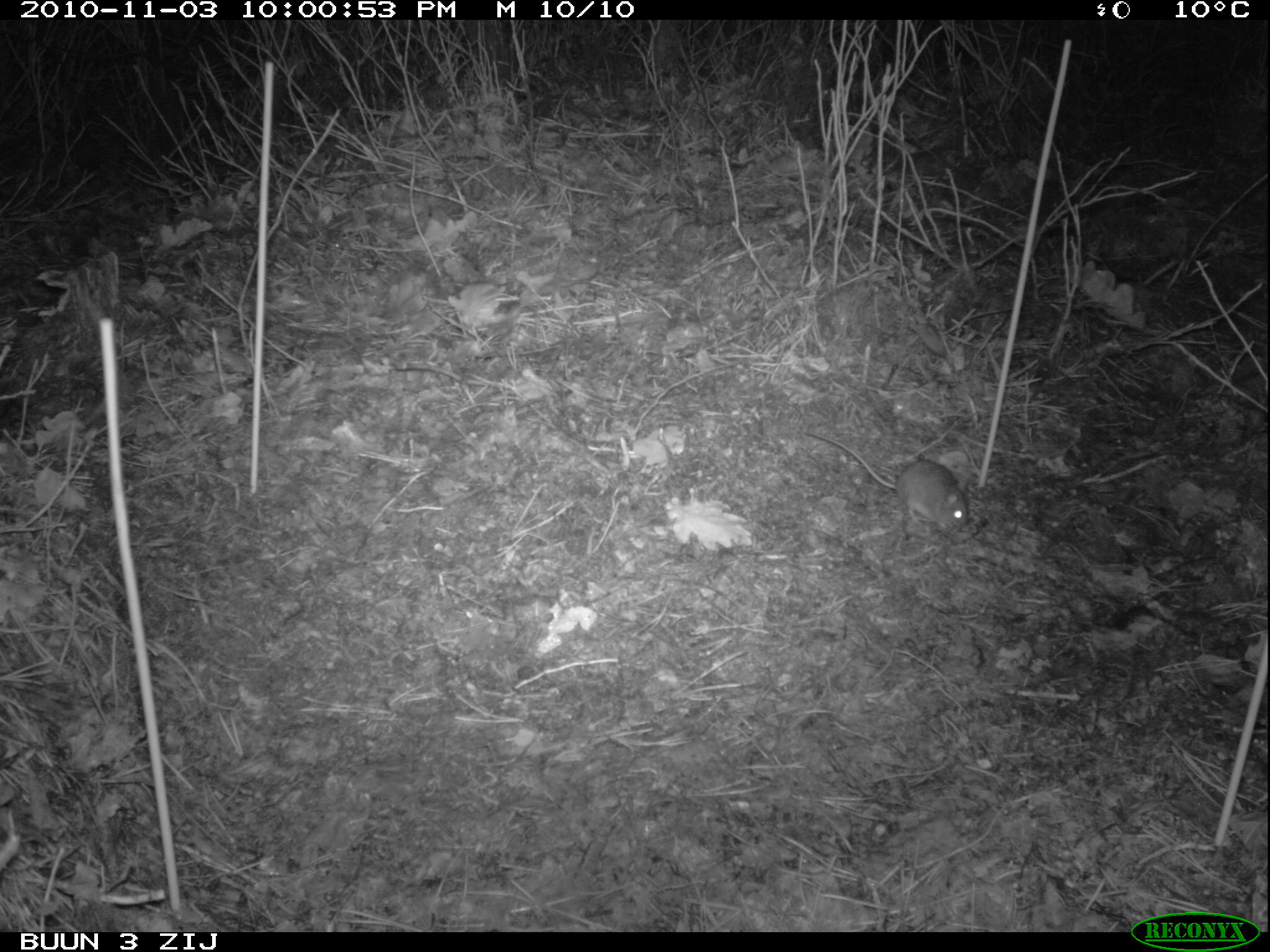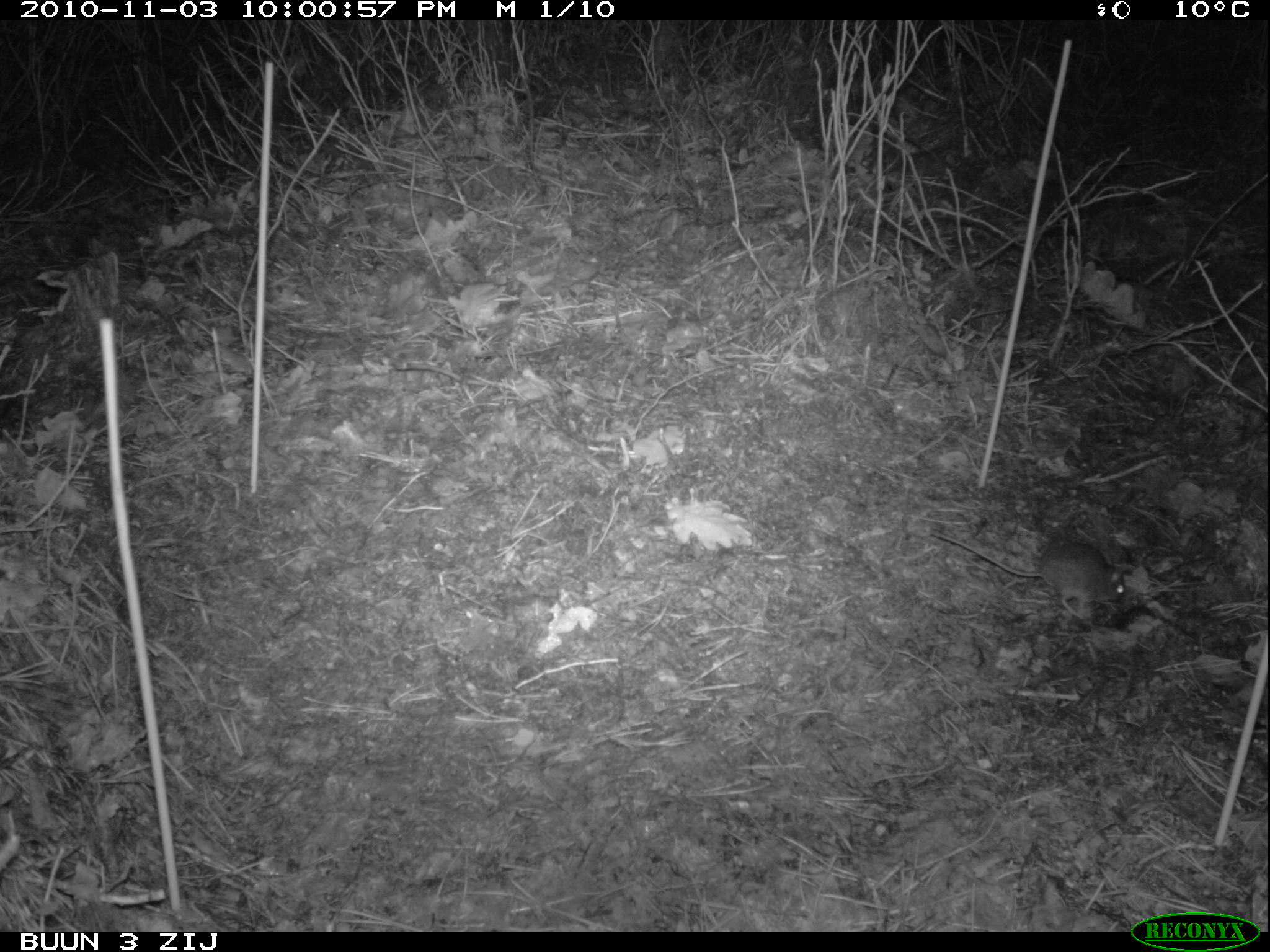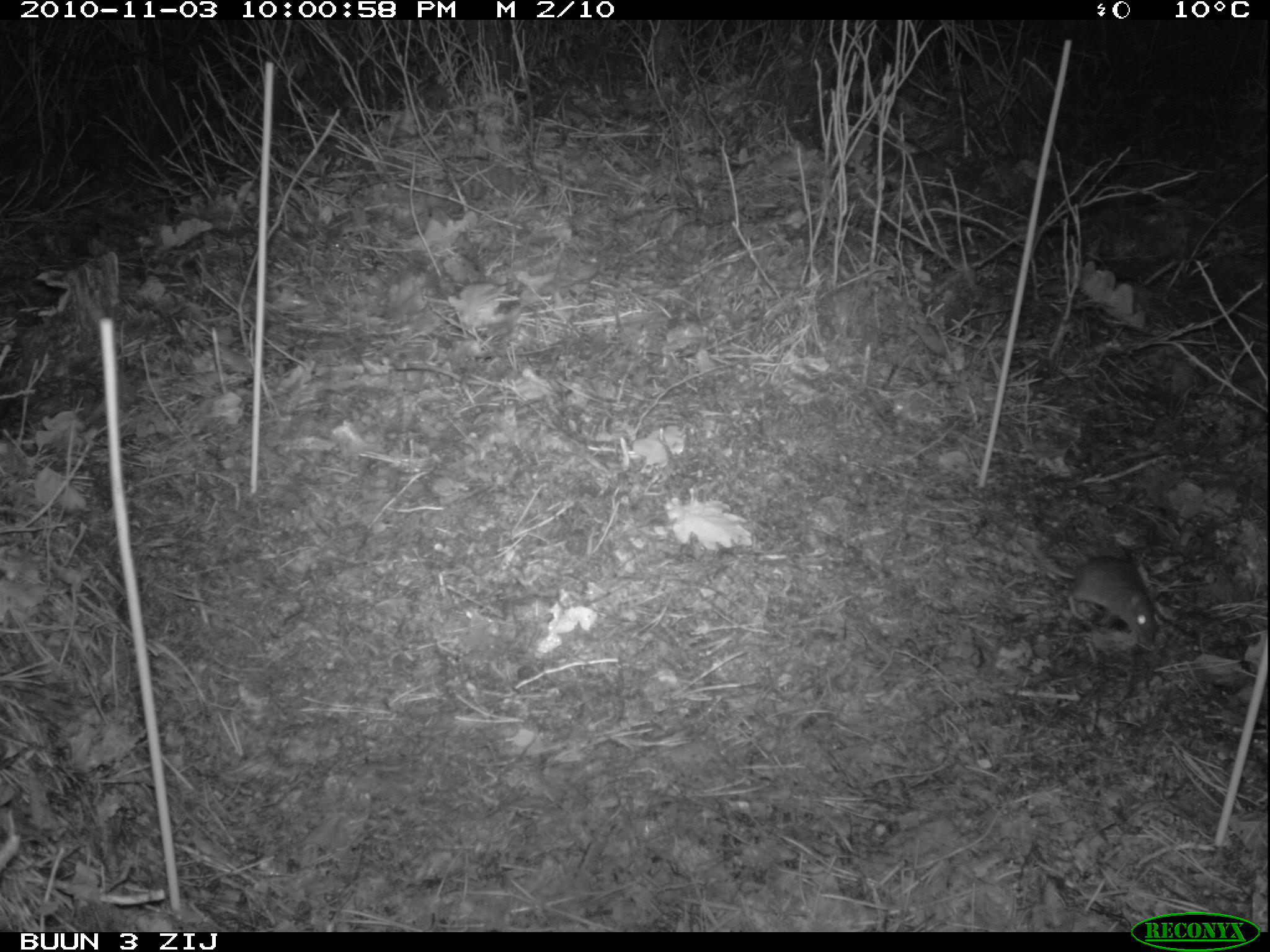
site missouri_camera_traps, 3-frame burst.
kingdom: Animalia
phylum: Chordata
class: Mammalia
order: Rodentia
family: Muridae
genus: Apodemus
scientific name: Apodemus sylvaticus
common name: wood mouse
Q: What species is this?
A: Wood mouse (Apodemus sylvaticus).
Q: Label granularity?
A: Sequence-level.